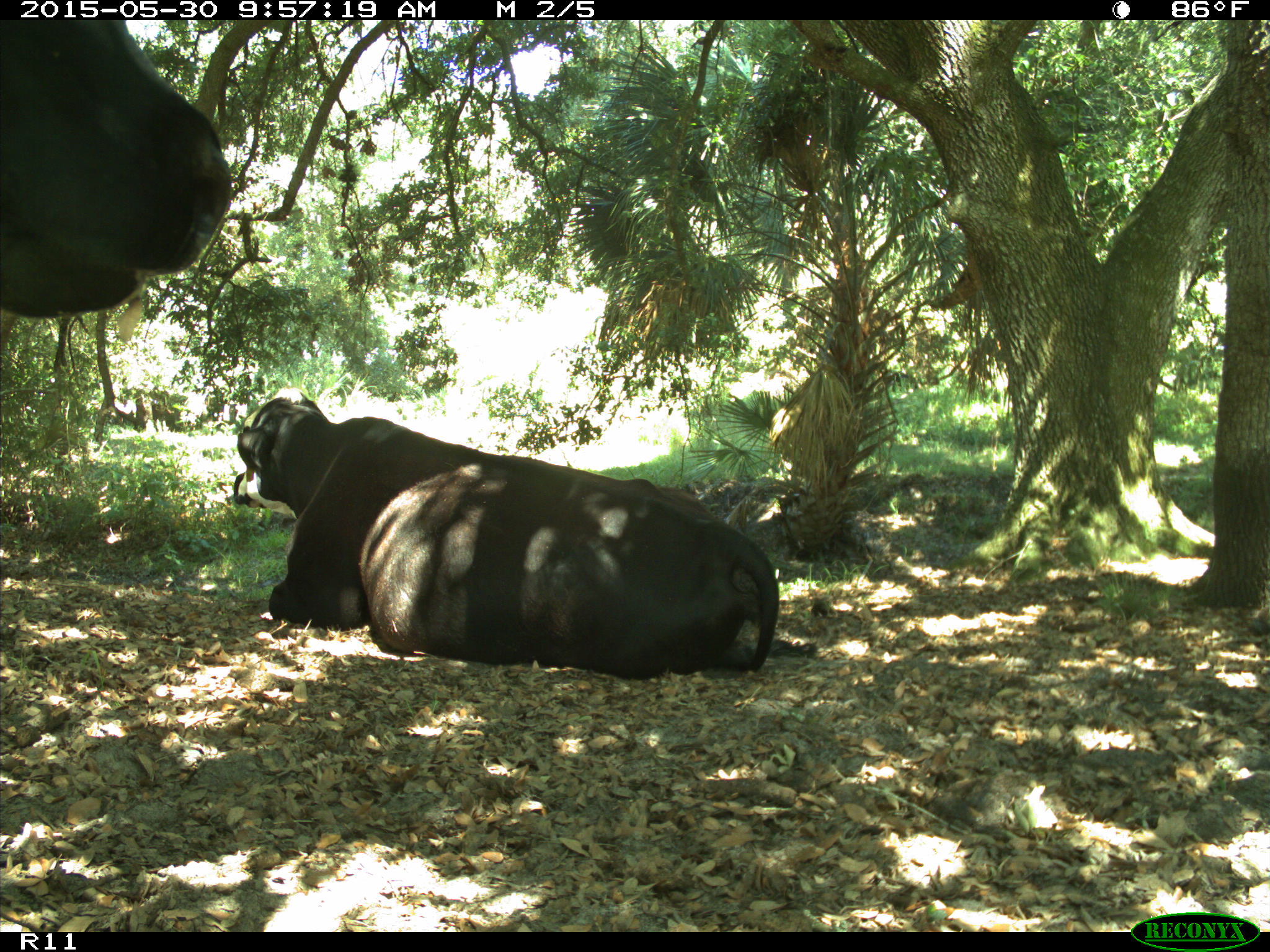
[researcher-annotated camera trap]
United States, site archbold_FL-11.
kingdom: Animalia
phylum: Chordata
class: Mammalia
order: Artiodactyla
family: Bovidae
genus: Bos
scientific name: Bos taurus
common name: domestic cow